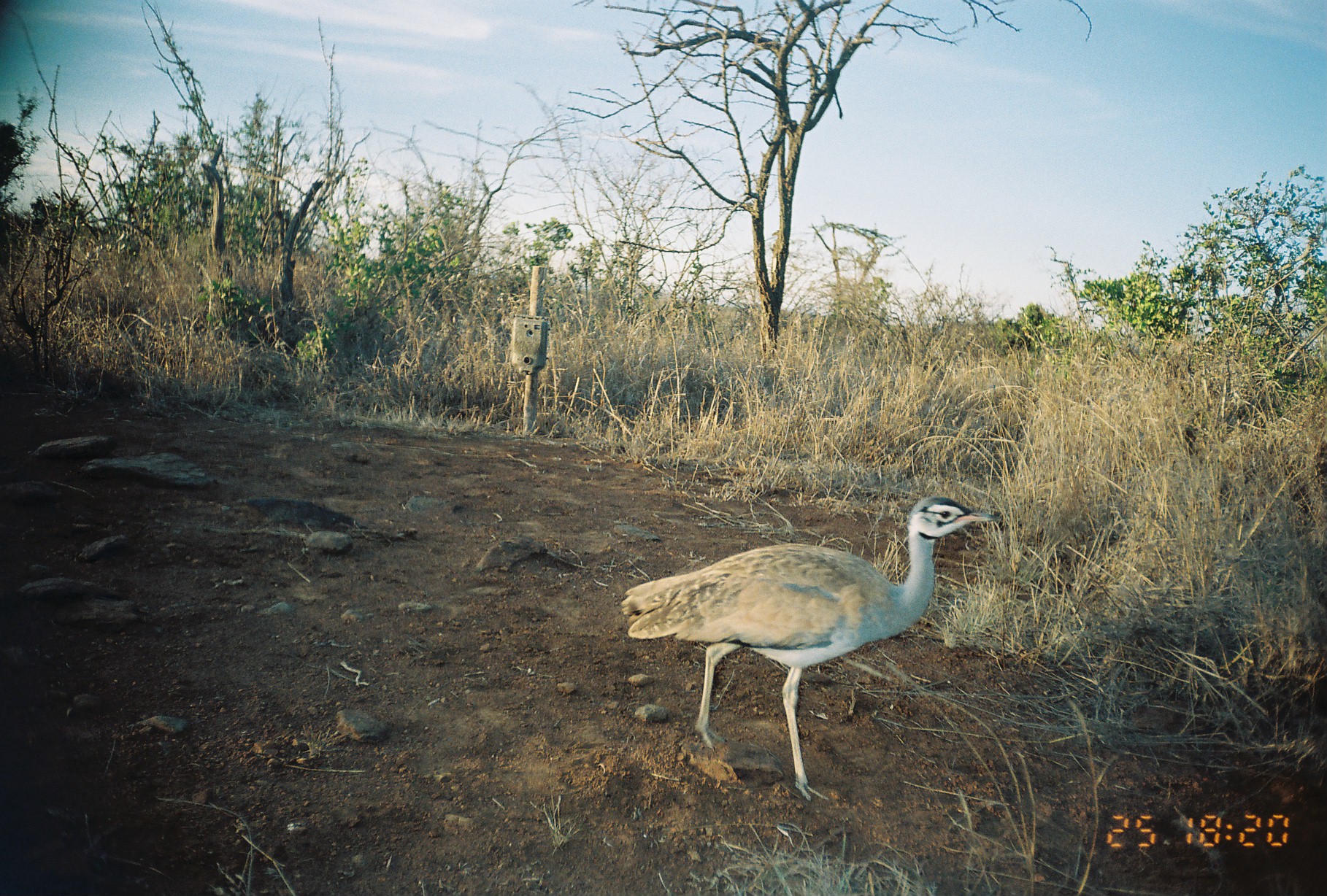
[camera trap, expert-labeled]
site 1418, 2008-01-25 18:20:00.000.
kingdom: Animalia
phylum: Chordata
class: Aves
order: Otidiformes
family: Otididae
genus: Eupodotis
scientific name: Eupodotis senegalensis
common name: white-bellied bustard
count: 1